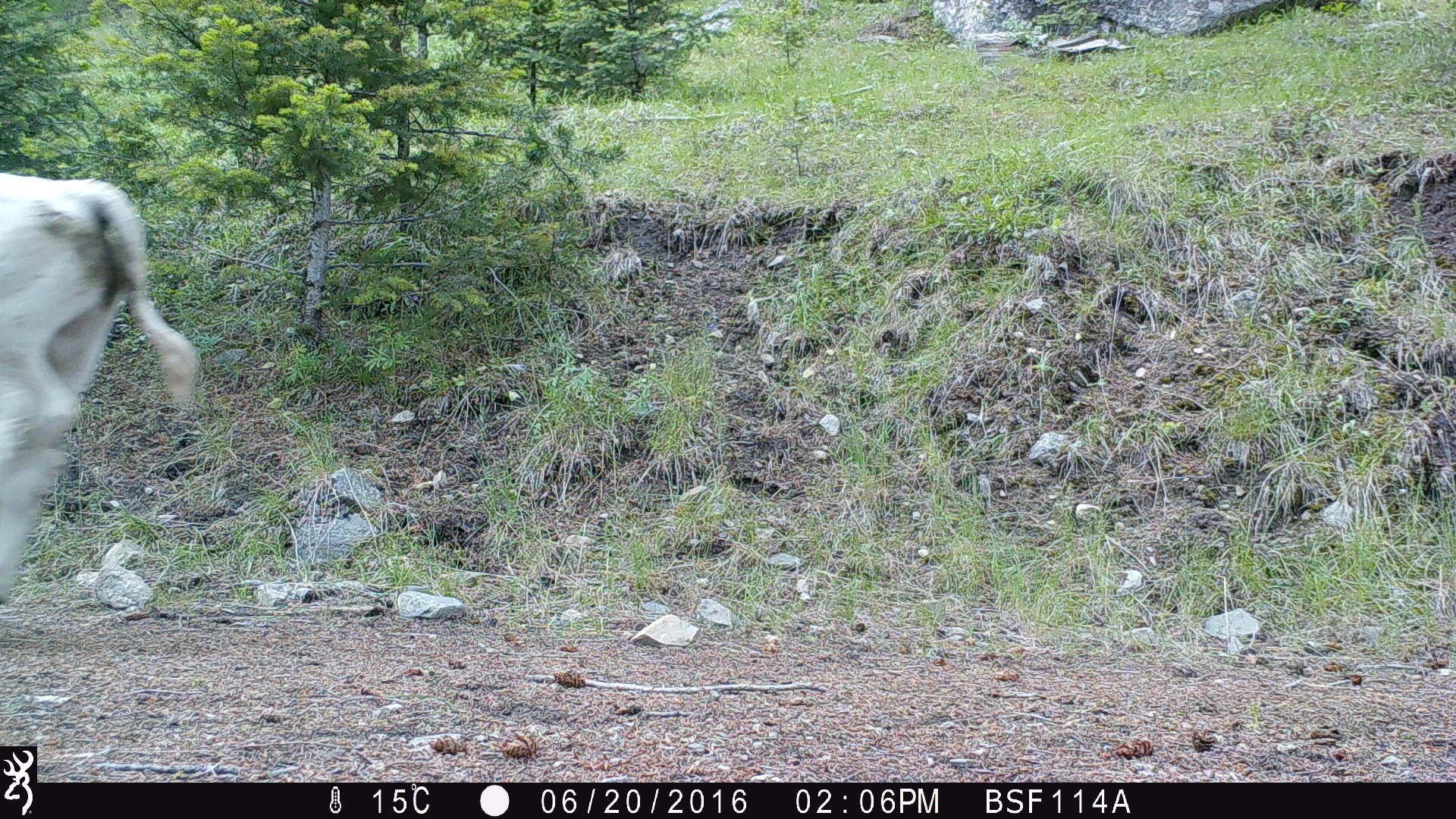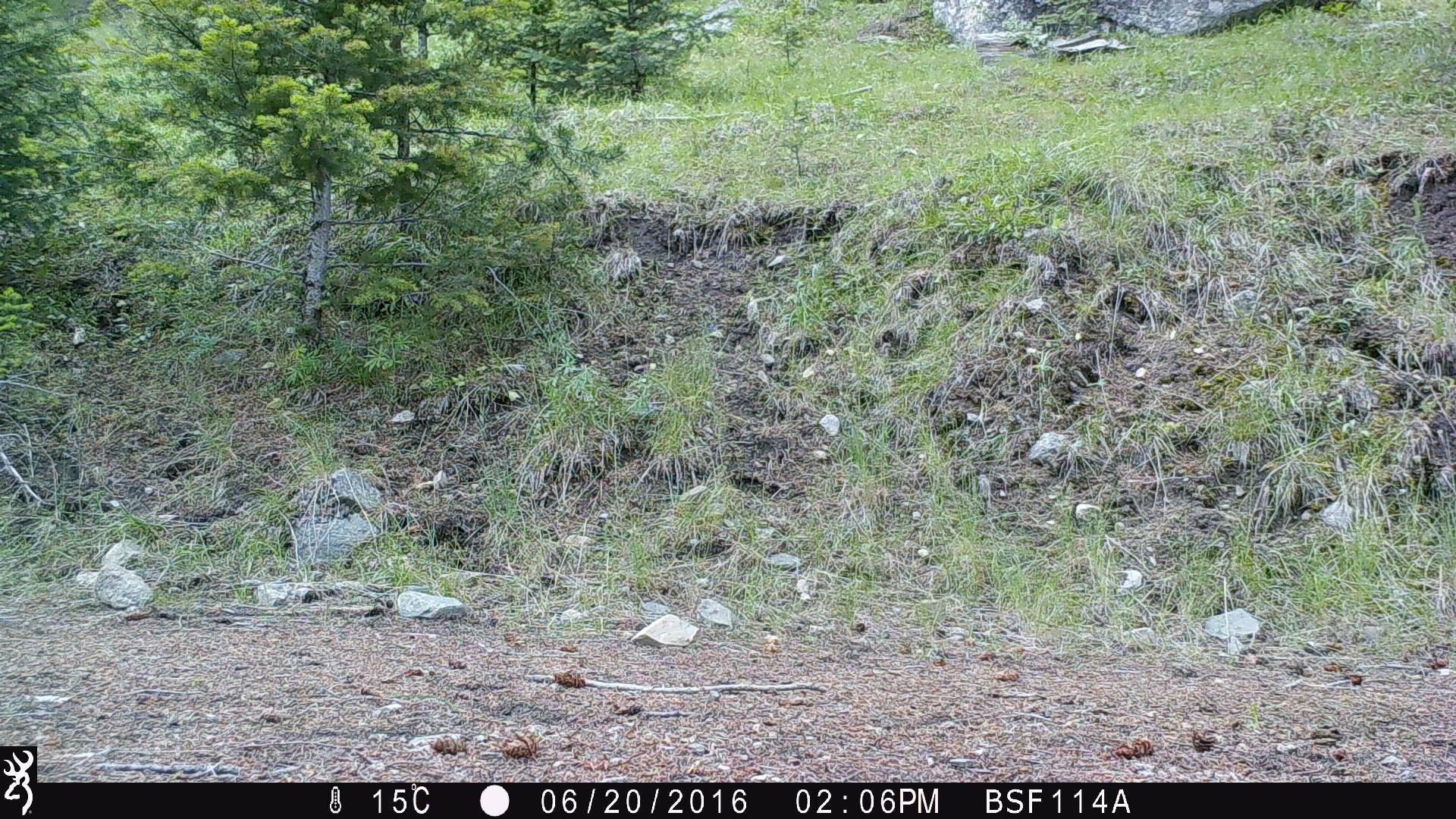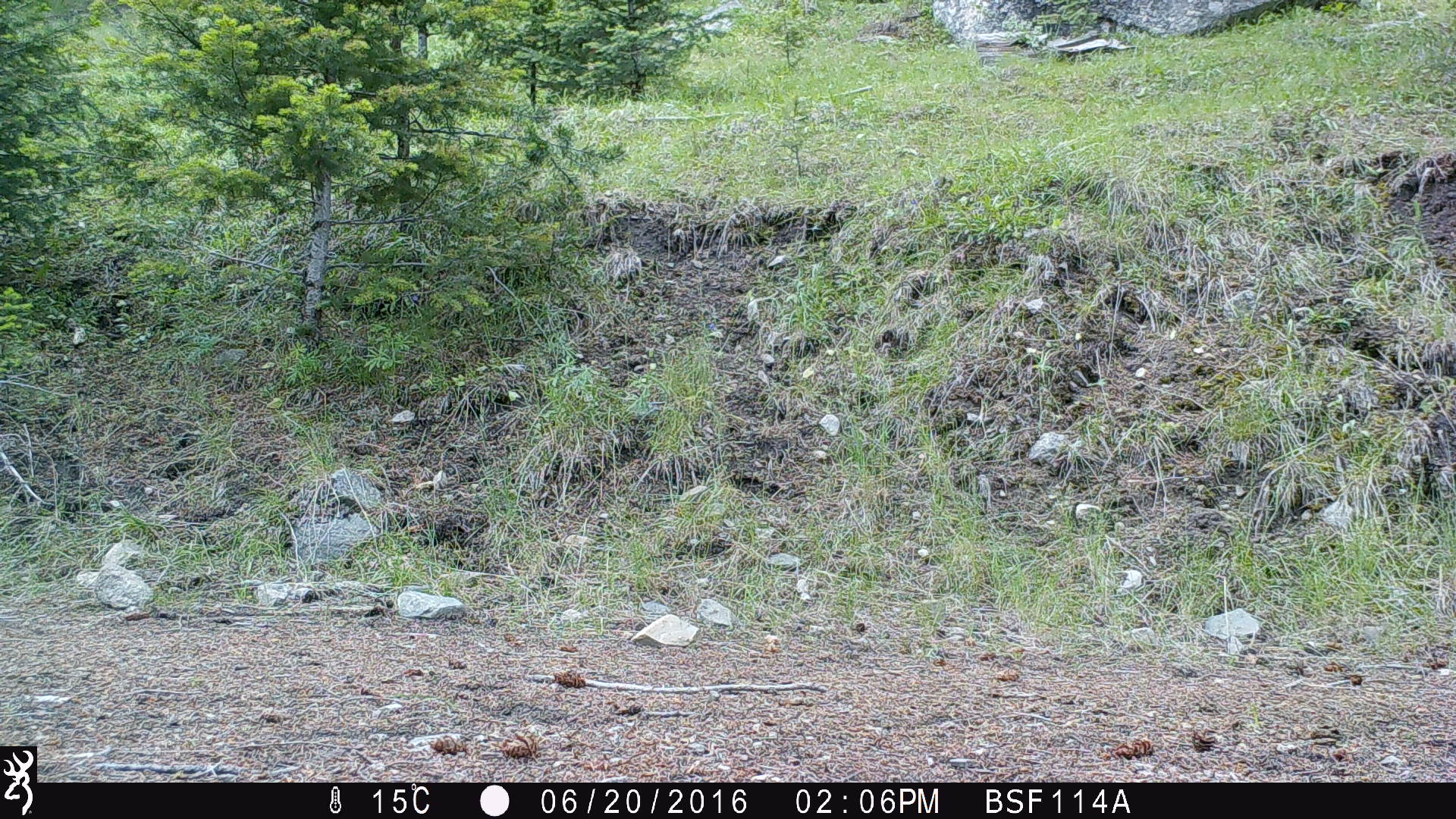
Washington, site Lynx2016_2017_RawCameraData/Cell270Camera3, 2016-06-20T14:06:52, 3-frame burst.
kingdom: Animalia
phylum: Chordata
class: Mammalia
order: Artiodactyla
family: Bovidae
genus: Bos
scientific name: Bos taurus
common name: domestic cattle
Domestic cattle (Bos taurus). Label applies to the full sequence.